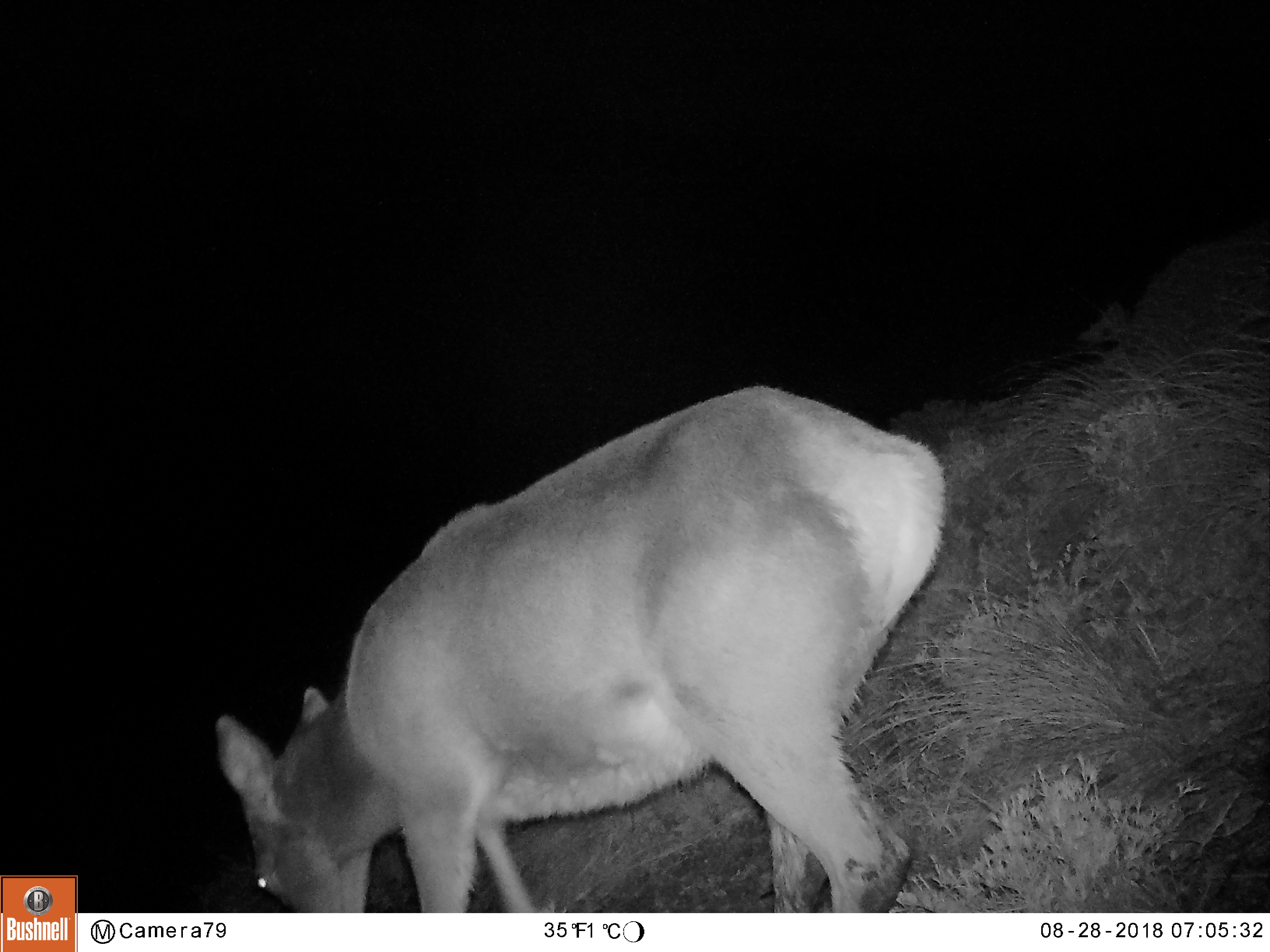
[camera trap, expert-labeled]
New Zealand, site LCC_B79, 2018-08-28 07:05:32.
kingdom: Animalia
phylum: Chordata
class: Mammalia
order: Artiodactyla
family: Cervidae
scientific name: Cervidae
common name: deer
Deer (Cervidae).